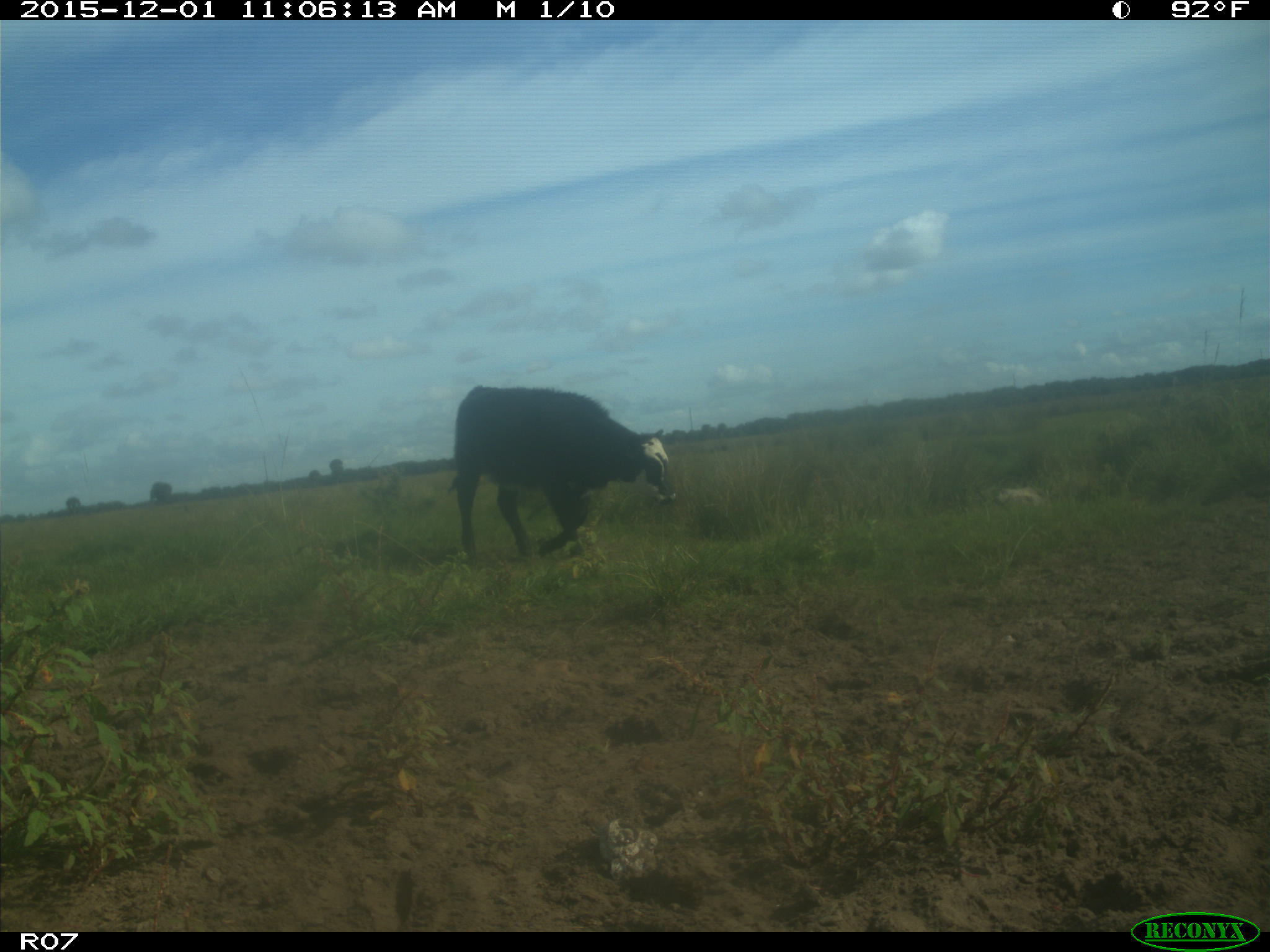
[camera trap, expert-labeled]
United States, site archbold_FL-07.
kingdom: Animalia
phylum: Chordata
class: Mammalia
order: Artiodactyla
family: Bovidae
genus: Bos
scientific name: Bos taurus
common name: domestic cow